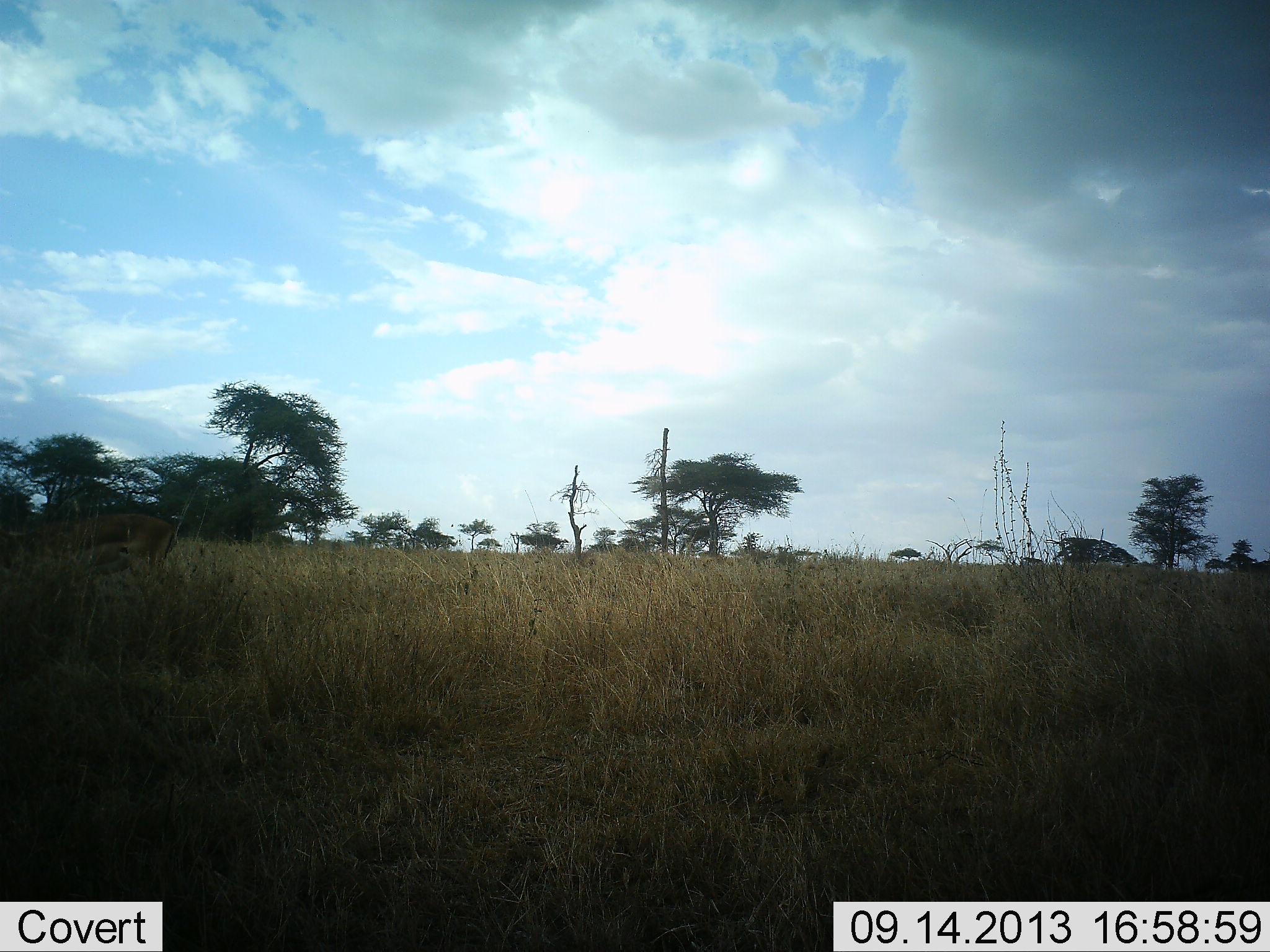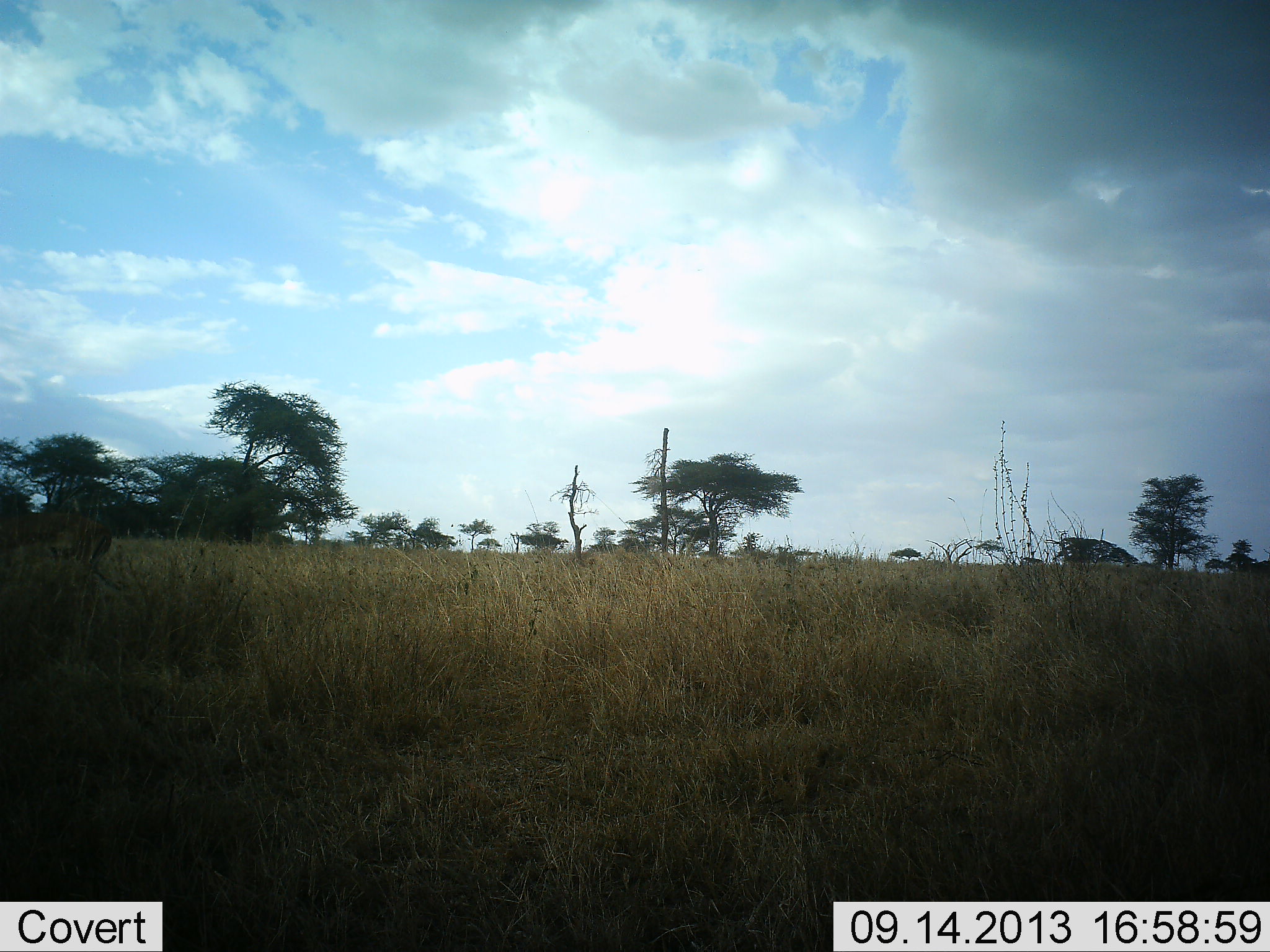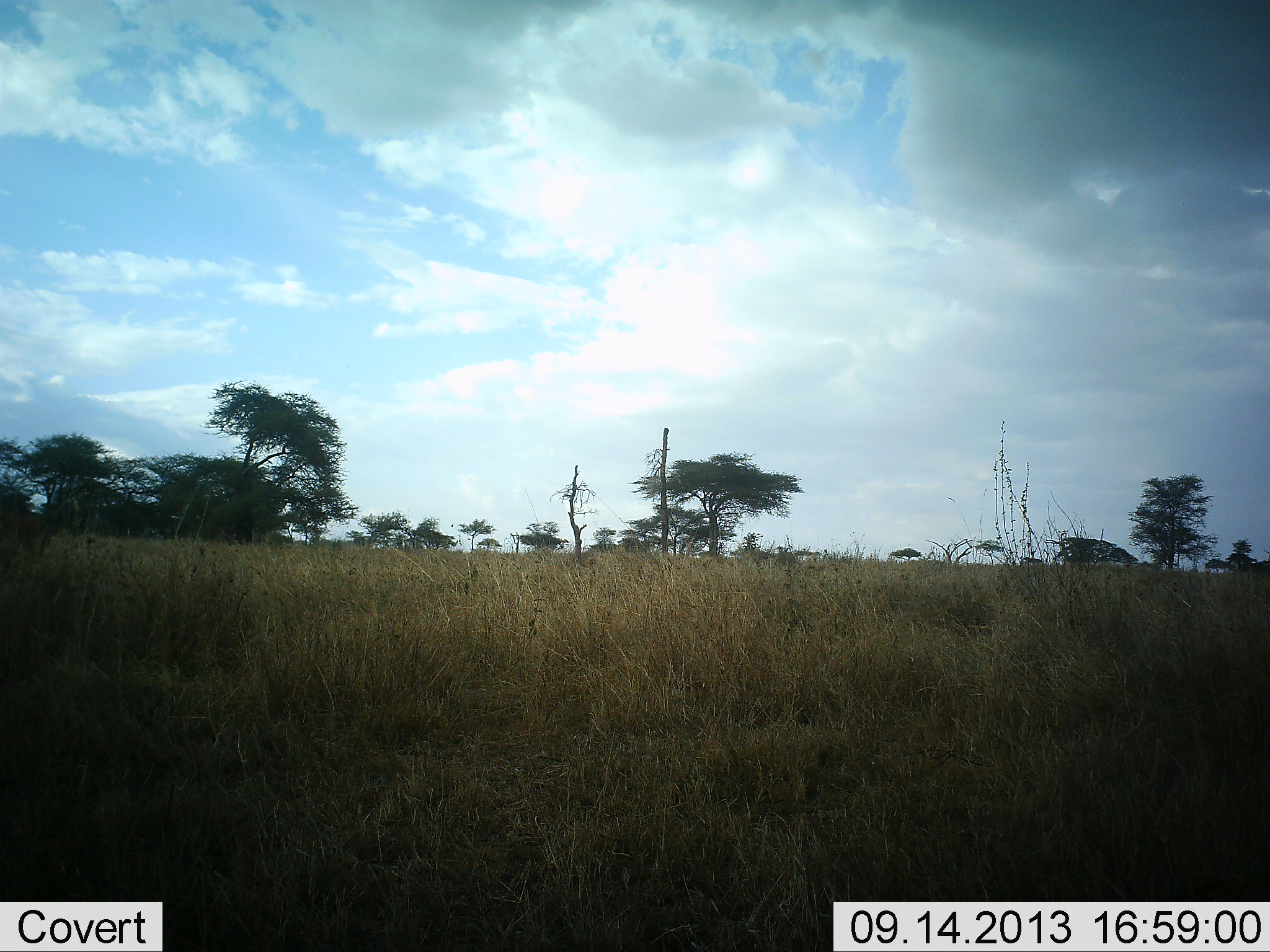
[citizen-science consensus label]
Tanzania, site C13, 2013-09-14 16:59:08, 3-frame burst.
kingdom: Animalia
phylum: Chordata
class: Mammalia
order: Artiodactyla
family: Bovidae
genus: Eudorcas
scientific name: Eudorcas thomsonii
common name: thomson's gazelle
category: gazellethomsons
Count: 1.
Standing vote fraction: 0%.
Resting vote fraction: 0%.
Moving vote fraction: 100%.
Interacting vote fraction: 0%.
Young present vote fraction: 0%.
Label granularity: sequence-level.